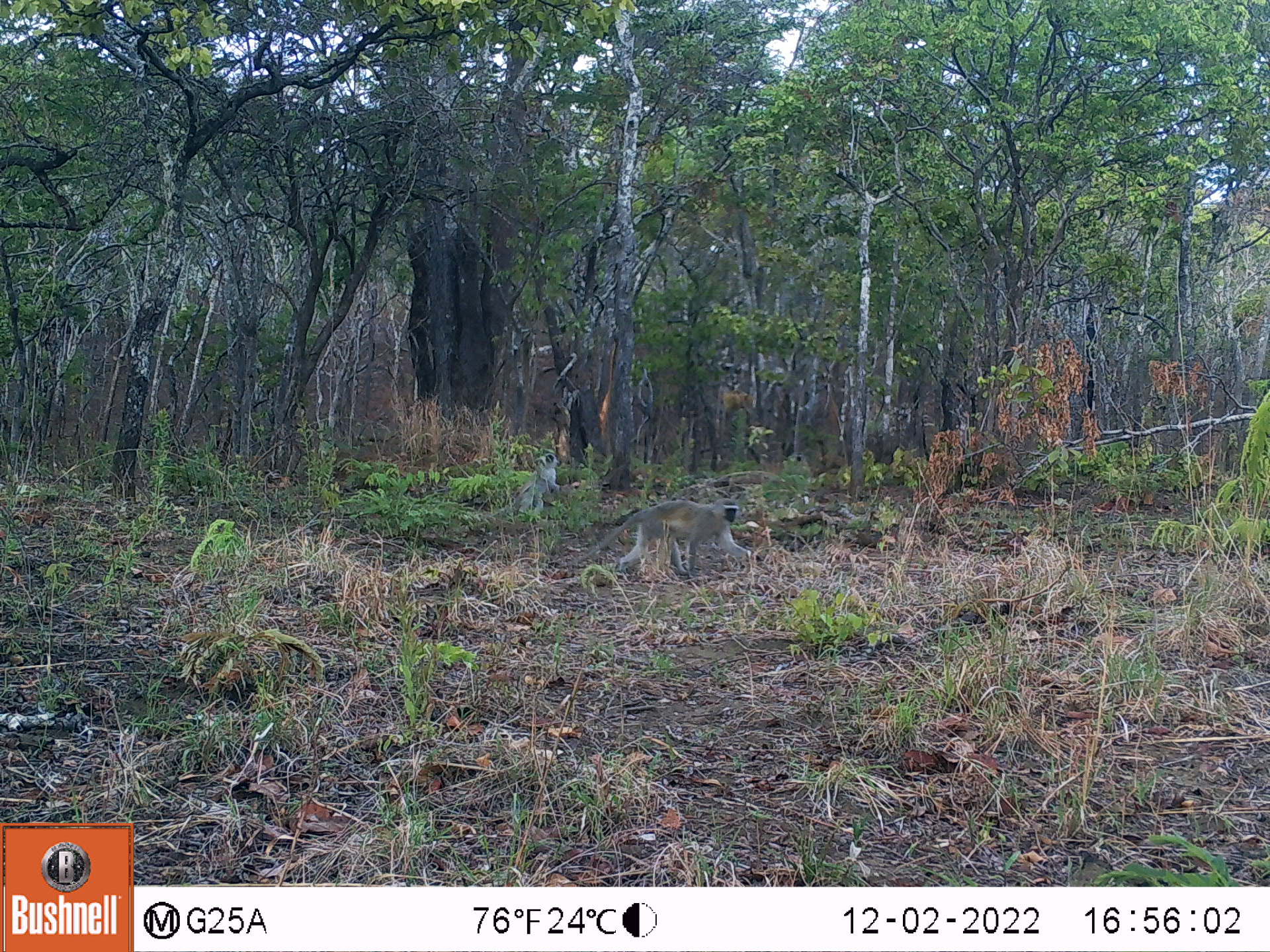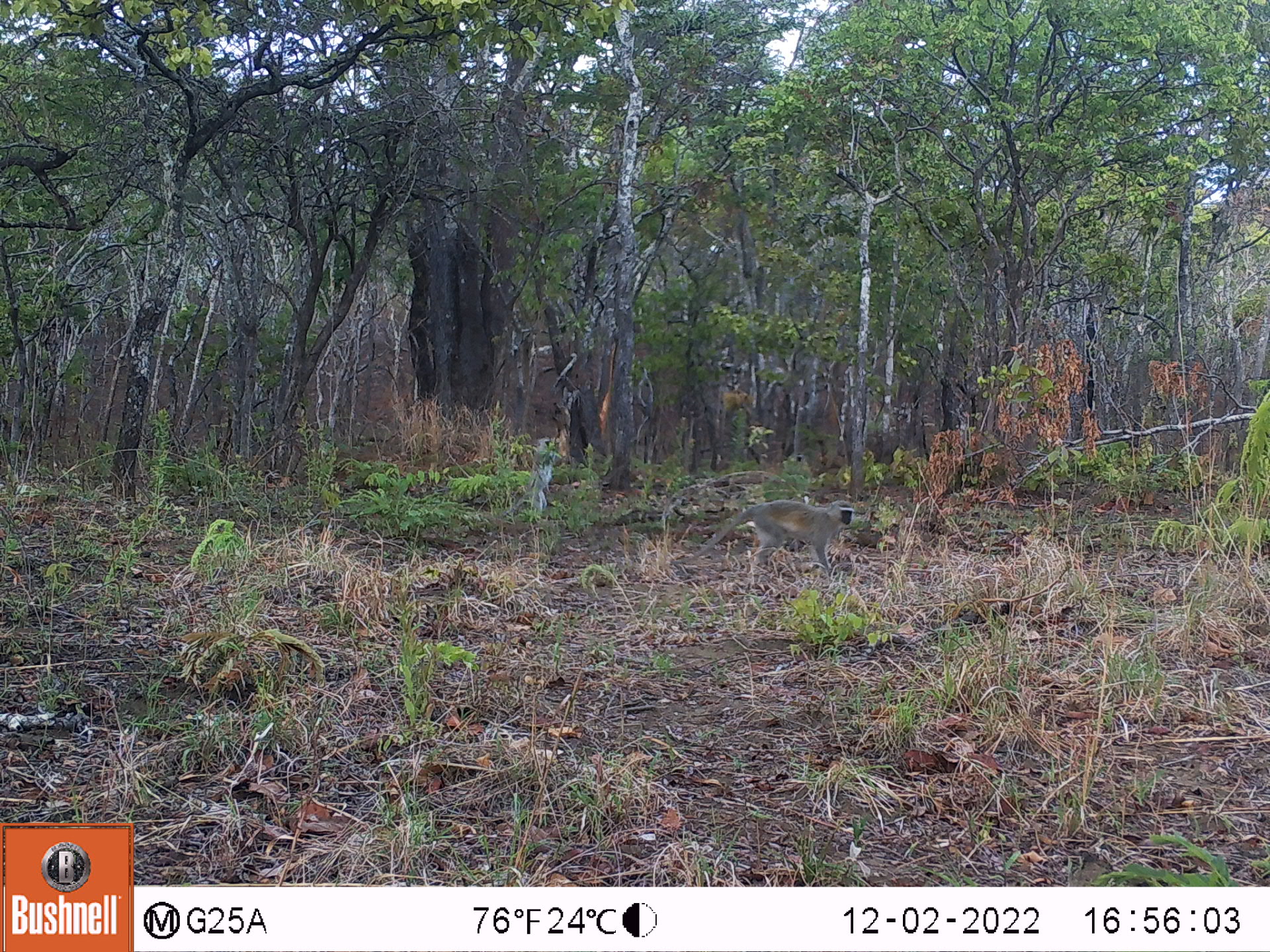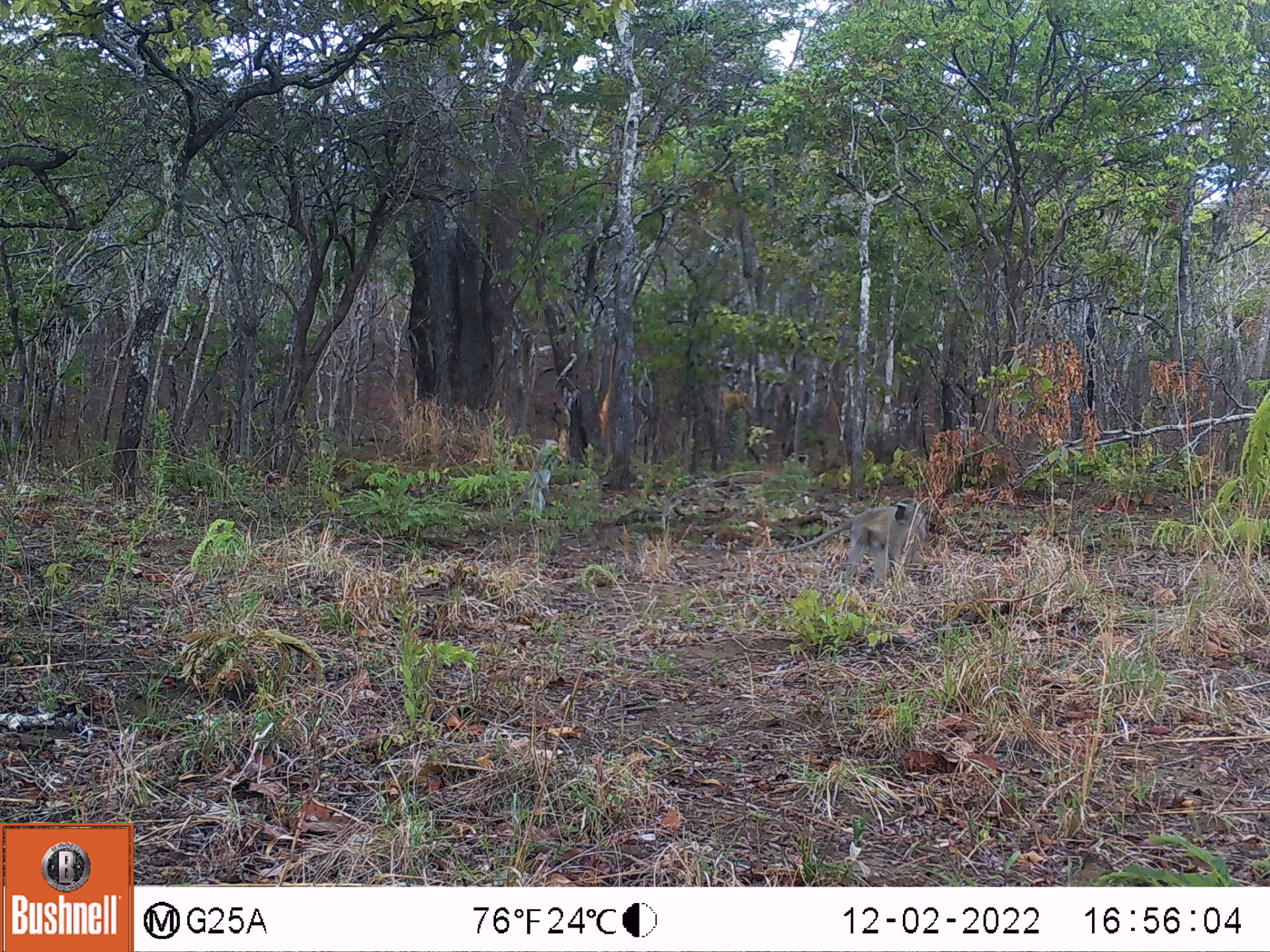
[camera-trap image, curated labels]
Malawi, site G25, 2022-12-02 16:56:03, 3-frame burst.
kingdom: Animalia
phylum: Chordata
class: Mammalia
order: Primates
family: Cercopithecidae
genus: Chlorocebus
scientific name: Chlorocebus pygerythrus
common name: vervet monkey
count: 2